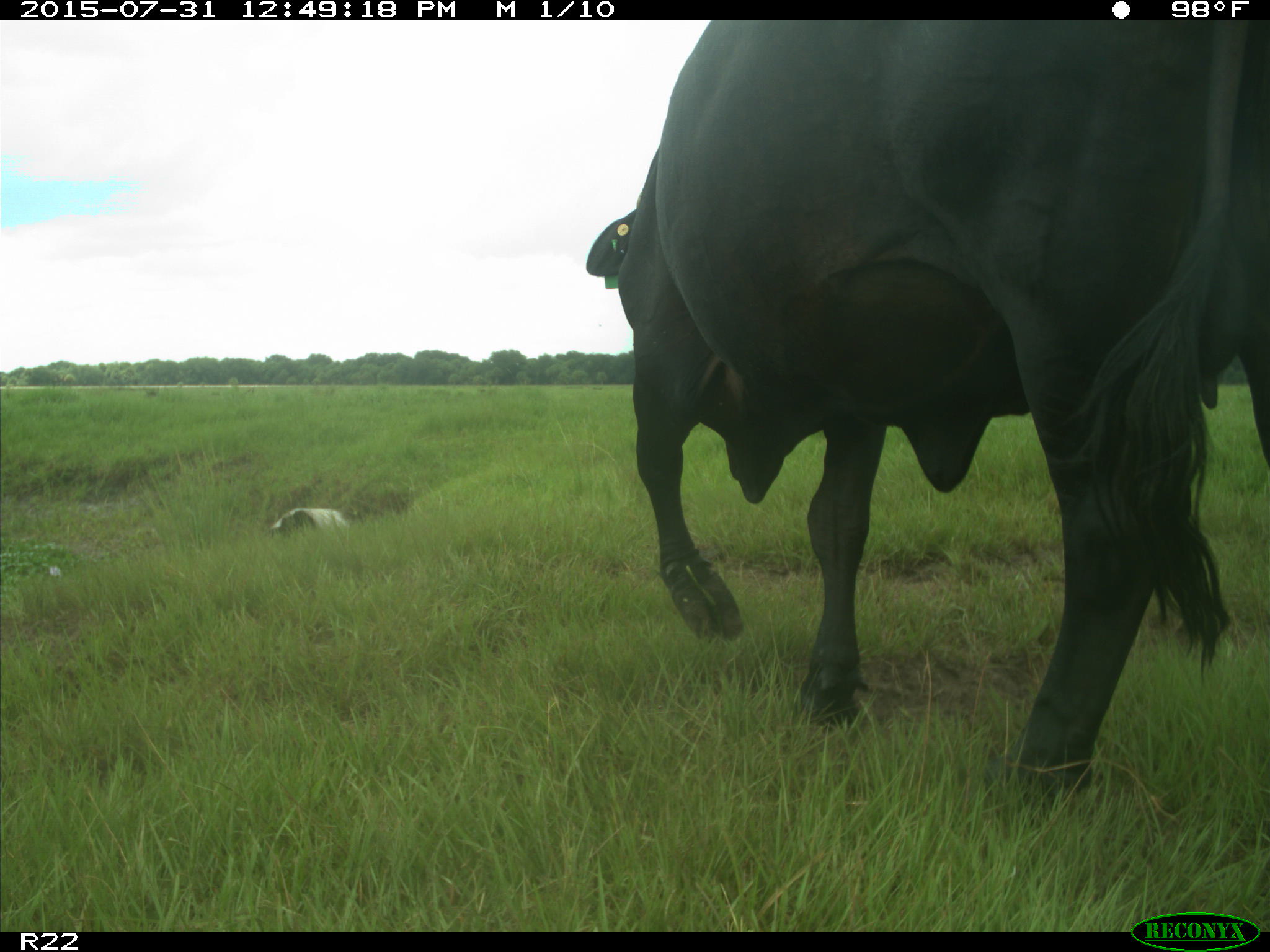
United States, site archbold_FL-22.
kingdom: Animalia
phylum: Chordata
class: Mammalia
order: Artiodactyla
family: Bovidae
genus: Bos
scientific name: Bos taurus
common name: domestic cow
Bos taurus (domestic cow).